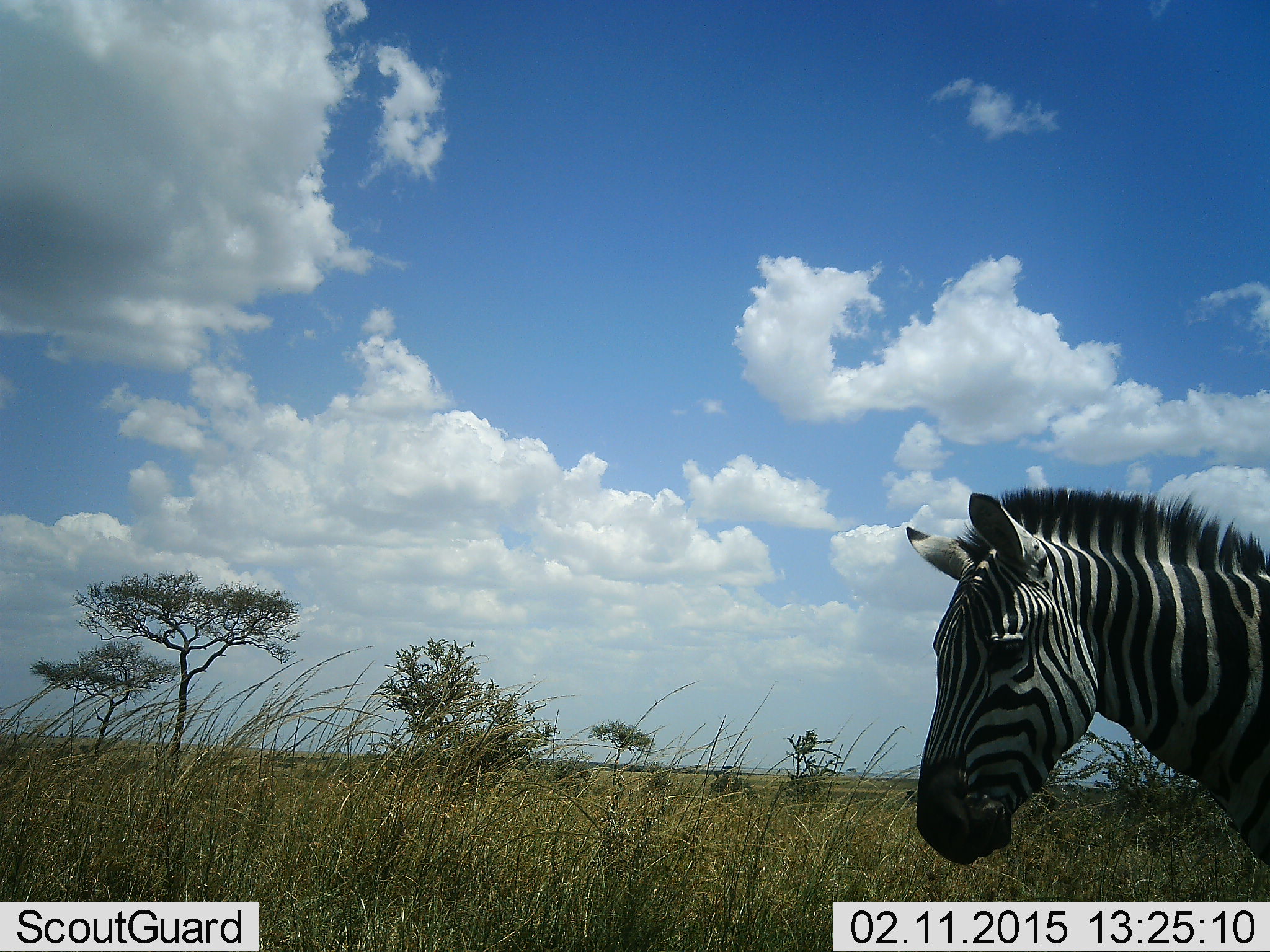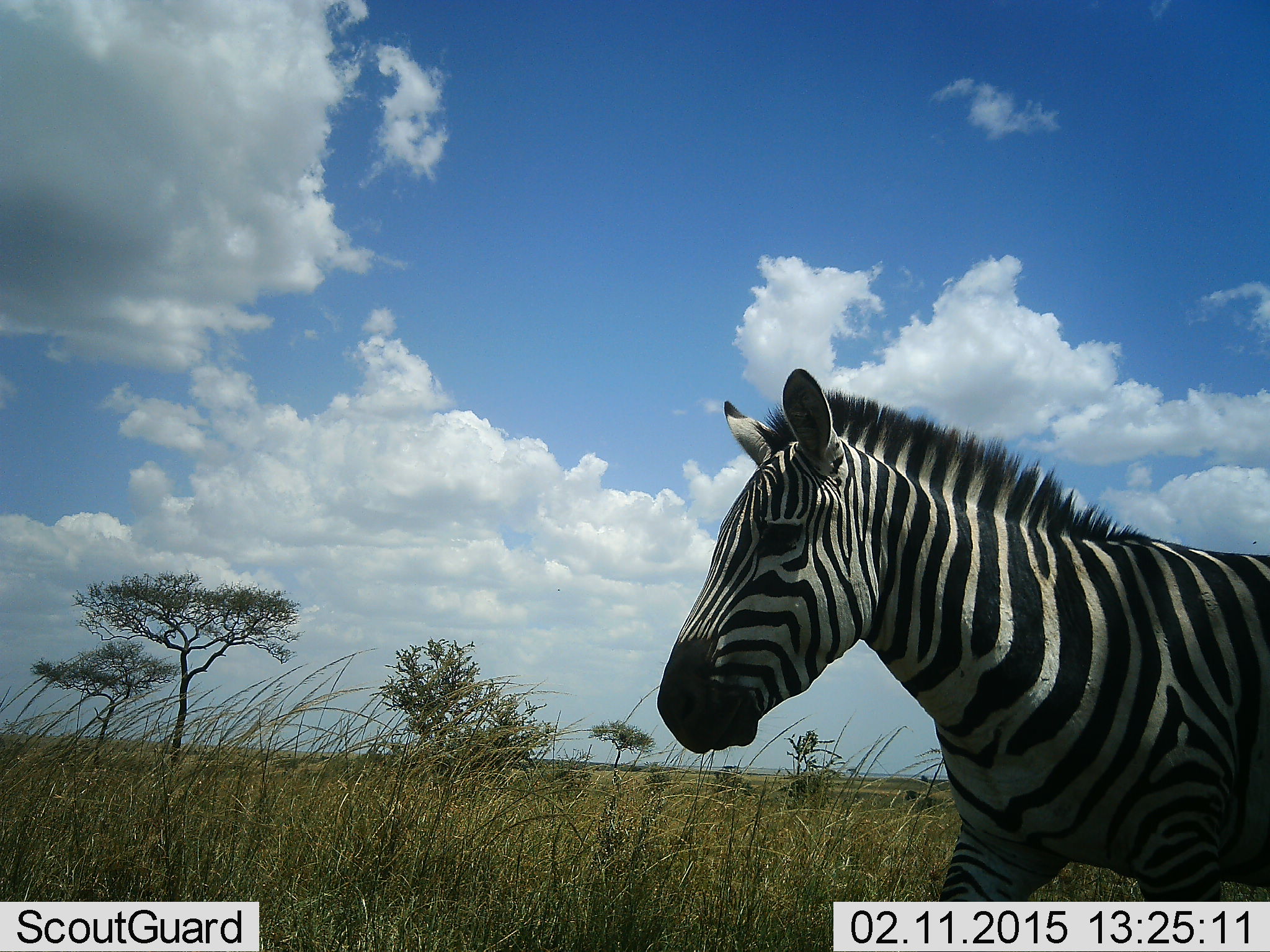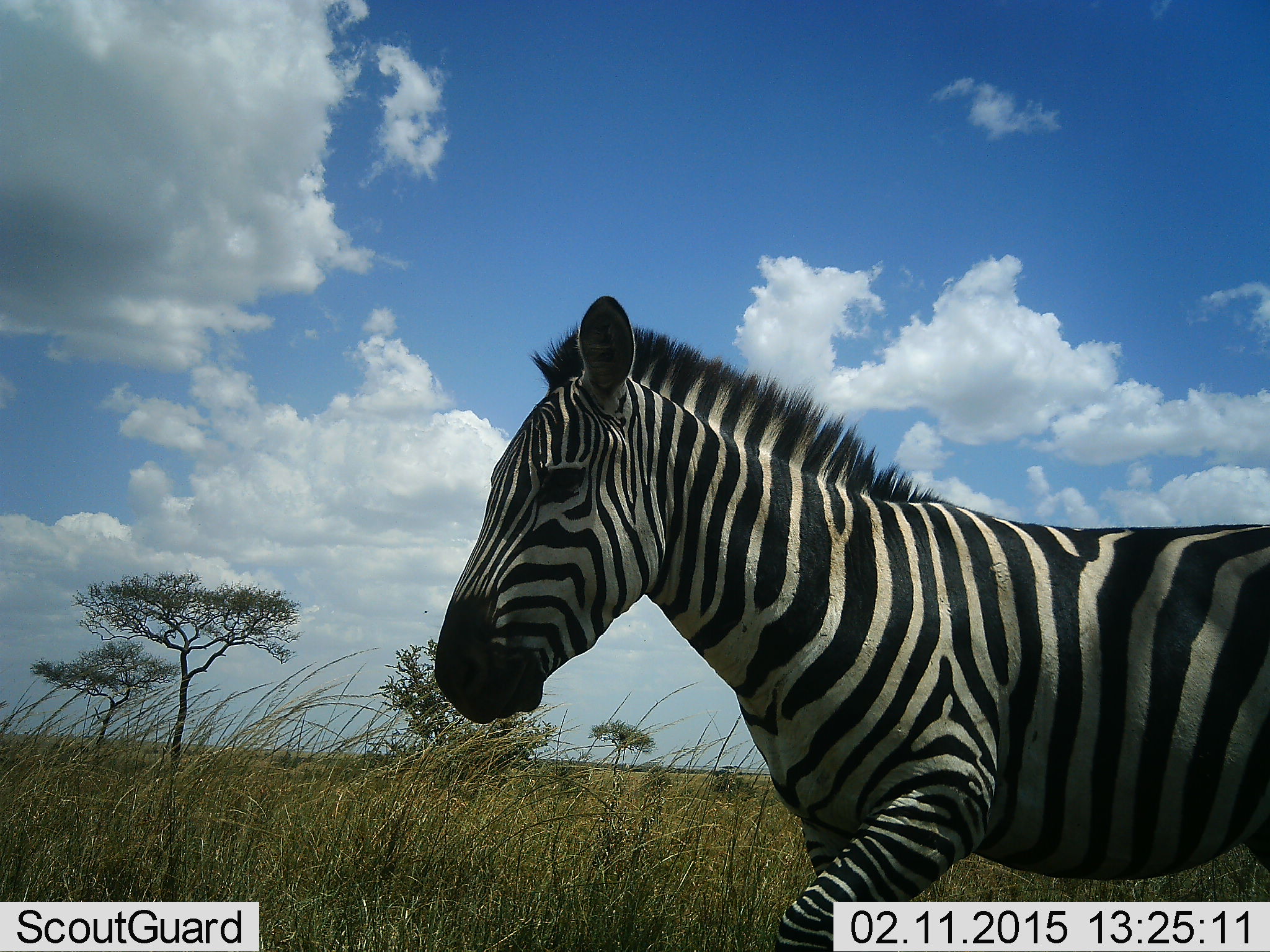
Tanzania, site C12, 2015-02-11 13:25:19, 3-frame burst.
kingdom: Animalia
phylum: Chordata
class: Mammalia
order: Perissodactyla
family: Equidae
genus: Equus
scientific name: Equus quagga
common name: plains zebra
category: zebra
Zebra (plains zebra) (Equus quagga), count 1. Behavior (volunteer vote fractions): standing 0%, resting 0%, moving 100%, interacting 0%. Young present (vote fraction): 0%. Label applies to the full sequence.